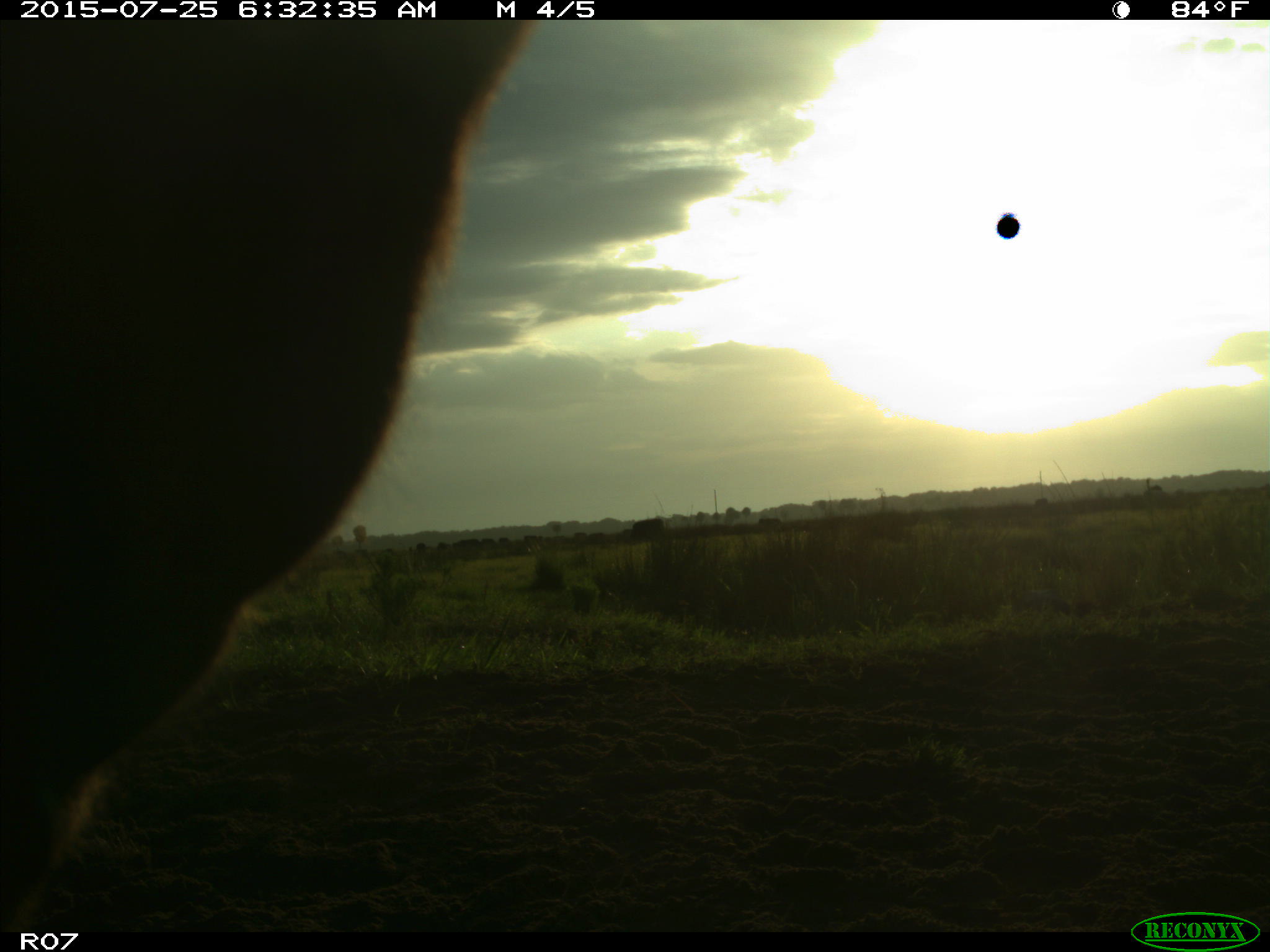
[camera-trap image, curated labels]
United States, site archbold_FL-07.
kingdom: Animalia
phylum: Chordata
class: Mammalia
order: Artiodactyla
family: Bovidae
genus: Bos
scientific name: Bos taurus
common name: domestic cow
Bos taurus (domestic cow).